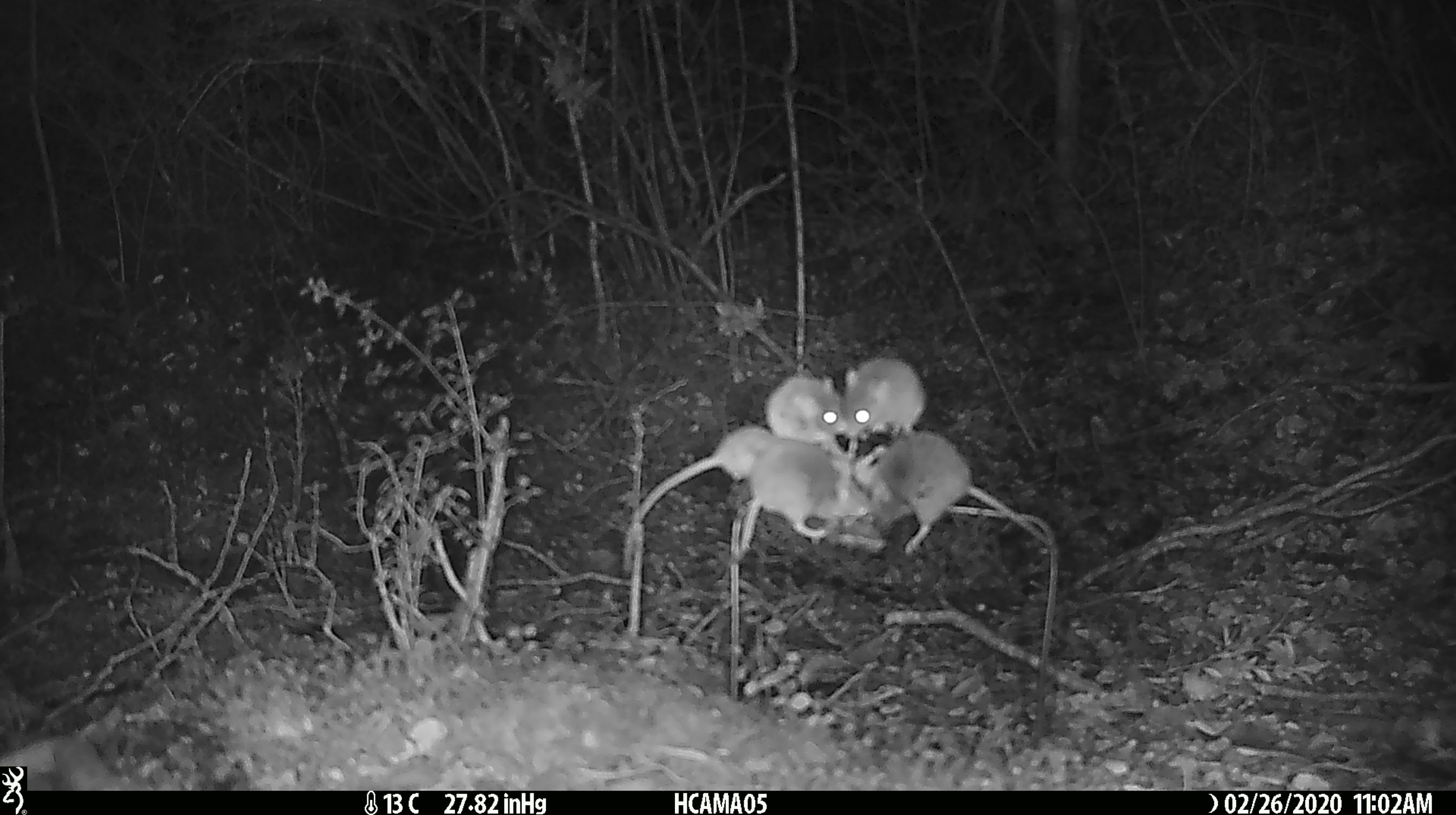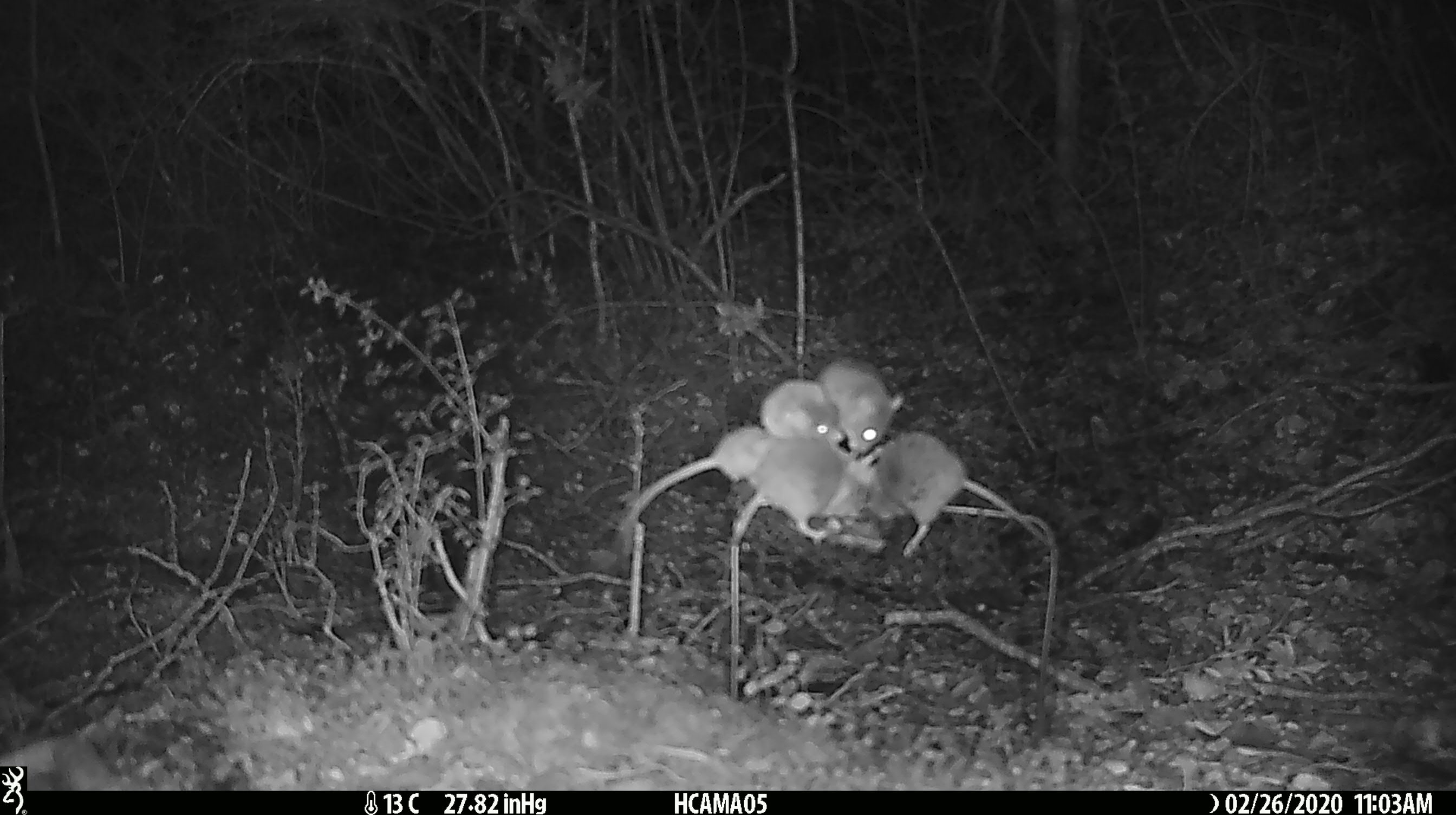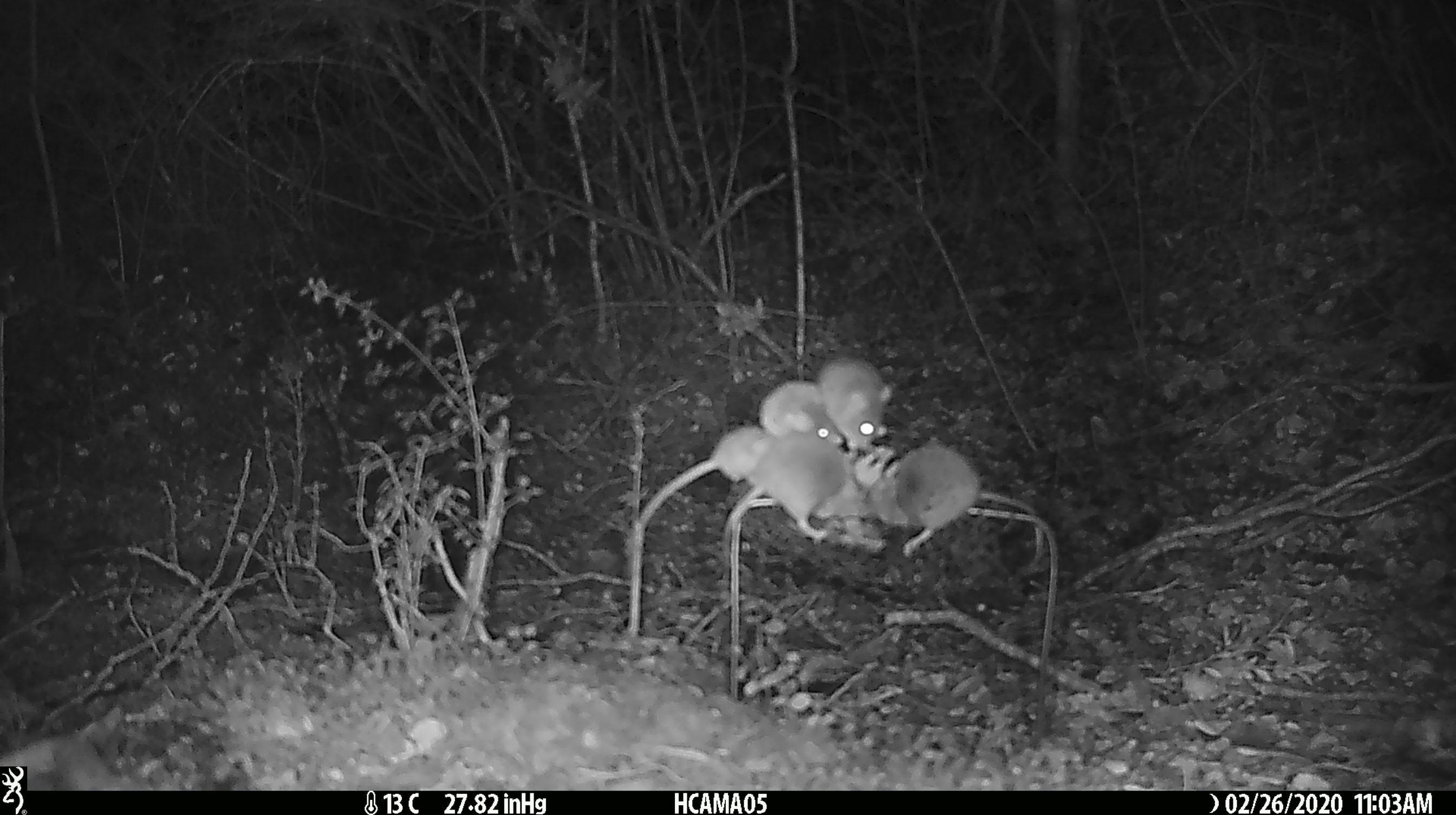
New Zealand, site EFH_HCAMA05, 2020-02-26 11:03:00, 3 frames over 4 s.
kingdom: Animalia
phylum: Chordata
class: Mammalia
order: Rodentia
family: Muridae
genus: Mus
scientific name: Mus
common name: mouse